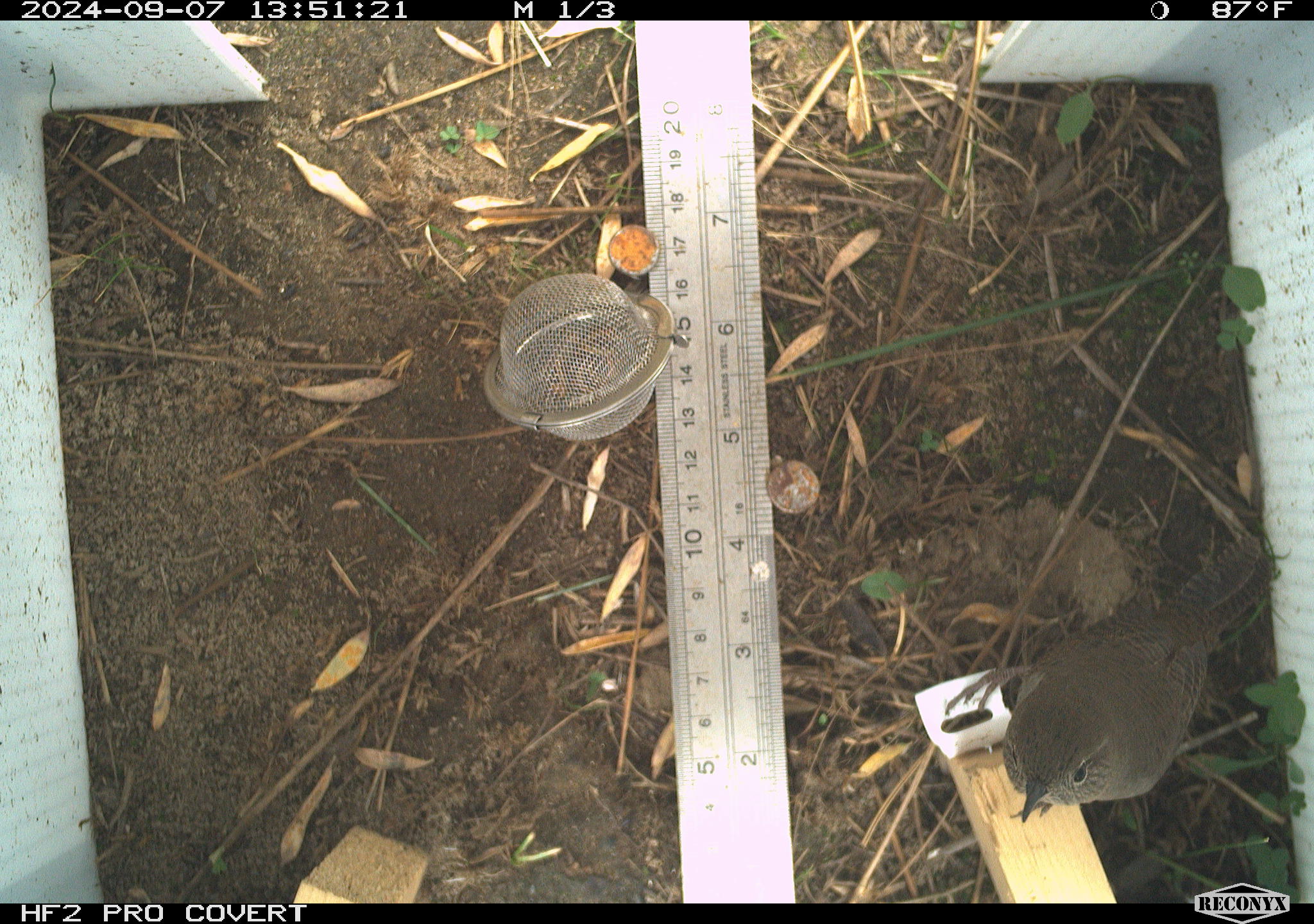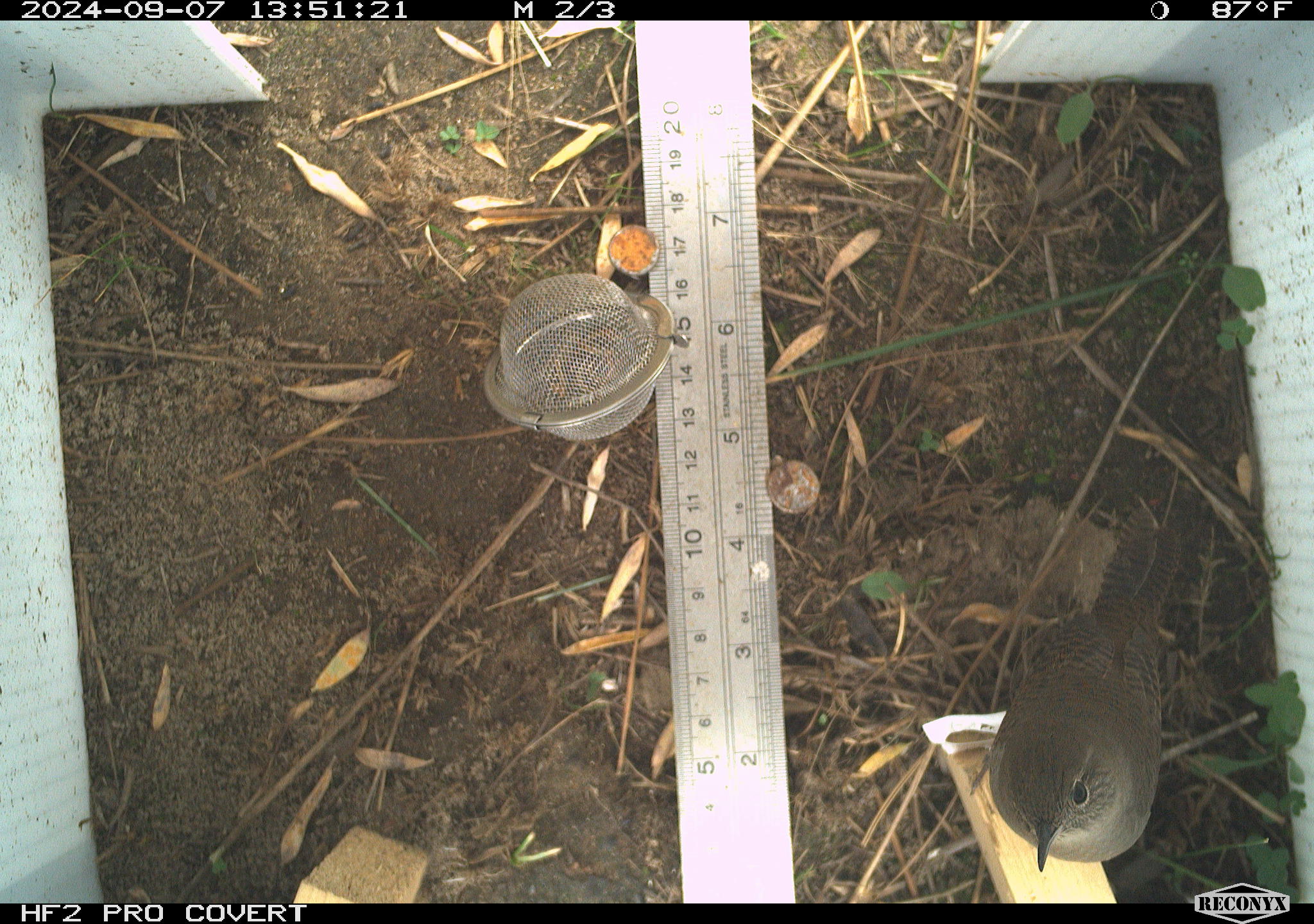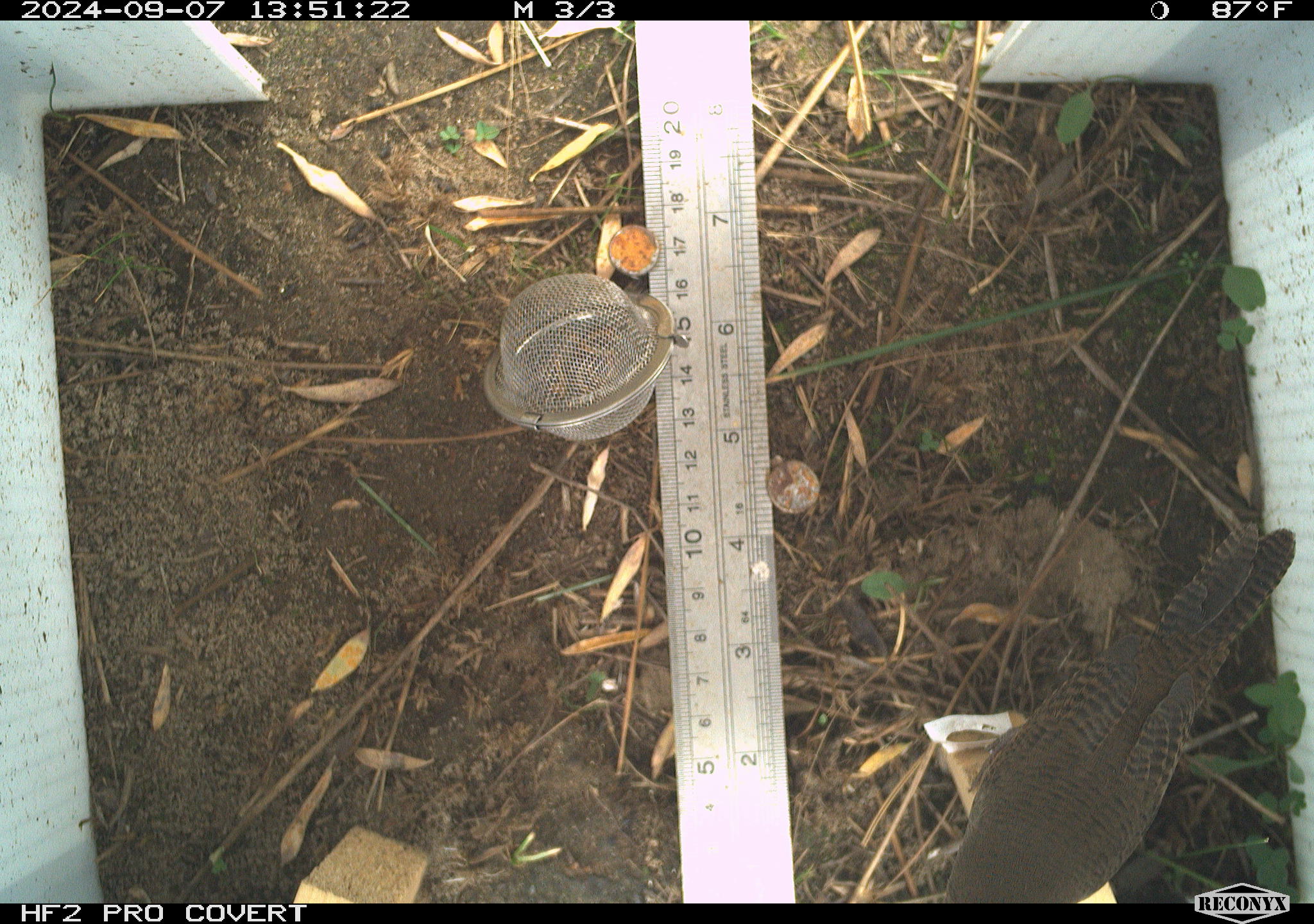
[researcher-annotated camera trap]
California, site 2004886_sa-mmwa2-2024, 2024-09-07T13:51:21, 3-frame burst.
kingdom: Animalia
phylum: Chordata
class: Aves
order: Passeriformes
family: Troglodytidae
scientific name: Troglodytidae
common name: wren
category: troglodytidae family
Troglodytidae family (wren) (Troglodytidae).